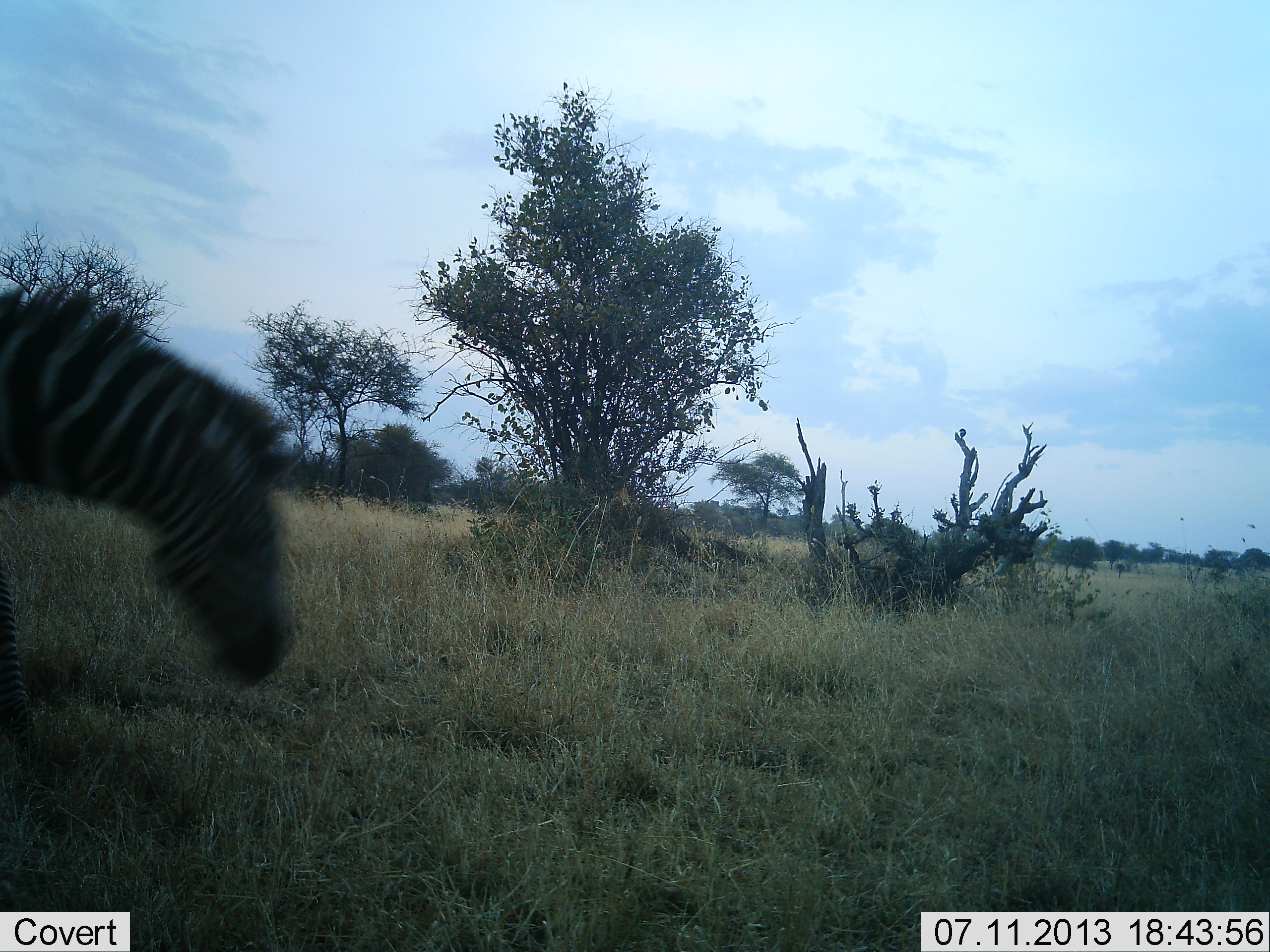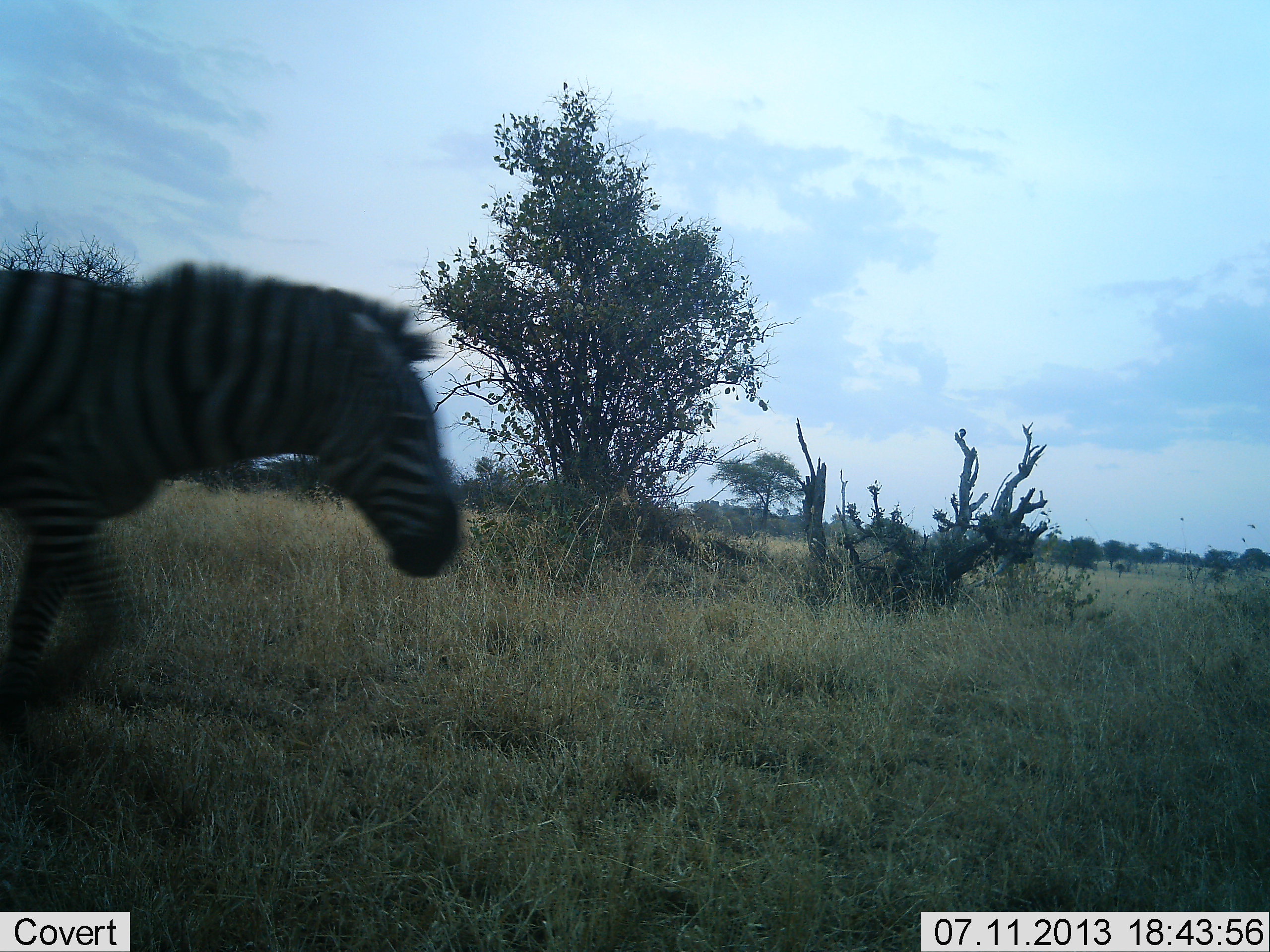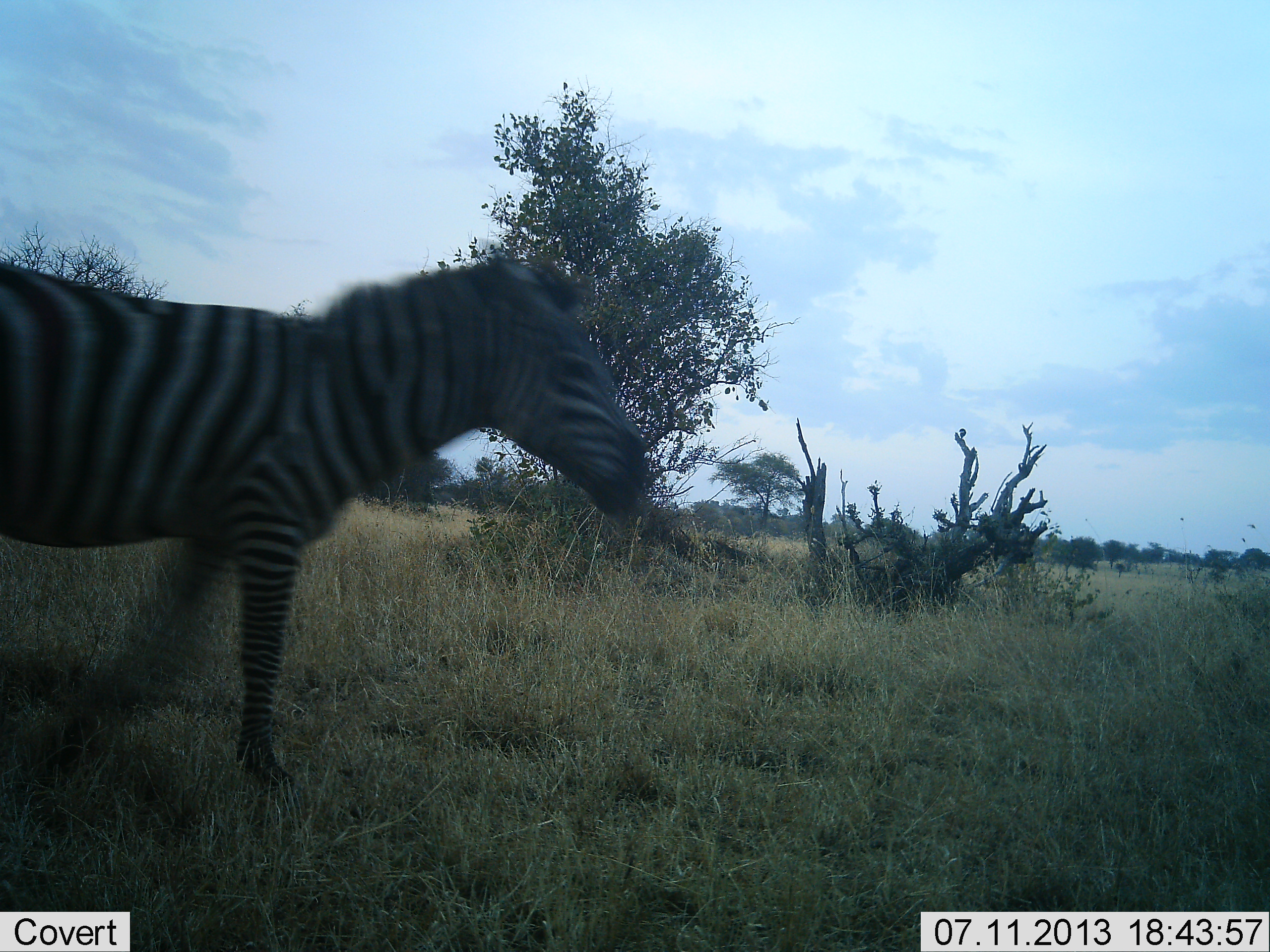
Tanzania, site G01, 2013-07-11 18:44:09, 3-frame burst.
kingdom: Animalia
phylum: Chordata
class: Mammalia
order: Perissodactyla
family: Equidae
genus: Equus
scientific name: Equus quagga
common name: plains zebra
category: zebra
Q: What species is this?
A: Zebra (plains zebra) (Equus quagga).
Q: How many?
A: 1.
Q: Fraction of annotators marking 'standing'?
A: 3%.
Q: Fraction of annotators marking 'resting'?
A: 0%.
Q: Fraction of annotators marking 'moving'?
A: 100%.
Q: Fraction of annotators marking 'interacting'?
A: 0%.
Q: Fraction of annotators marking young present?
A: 0%.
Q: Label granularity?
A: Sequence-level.